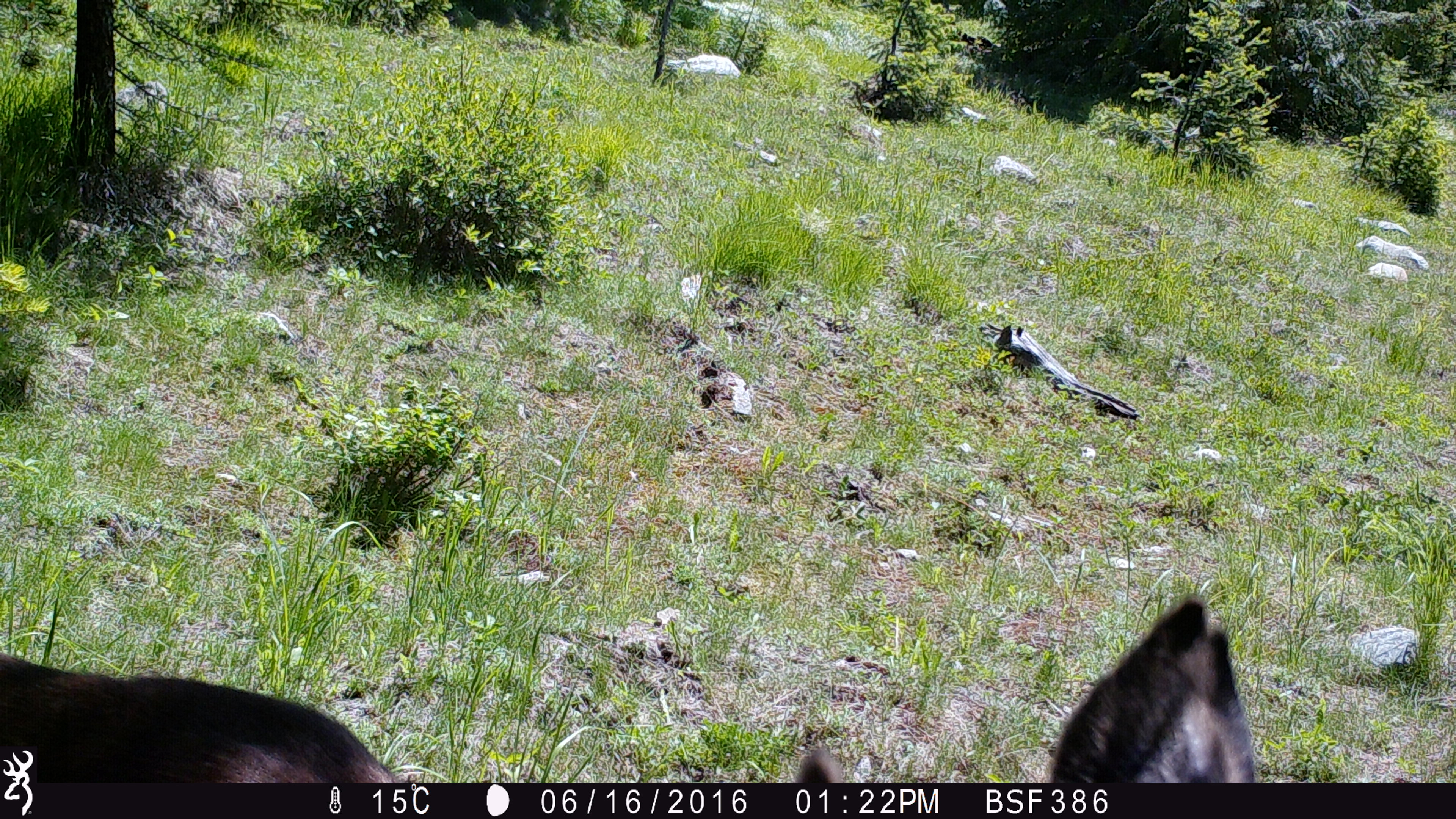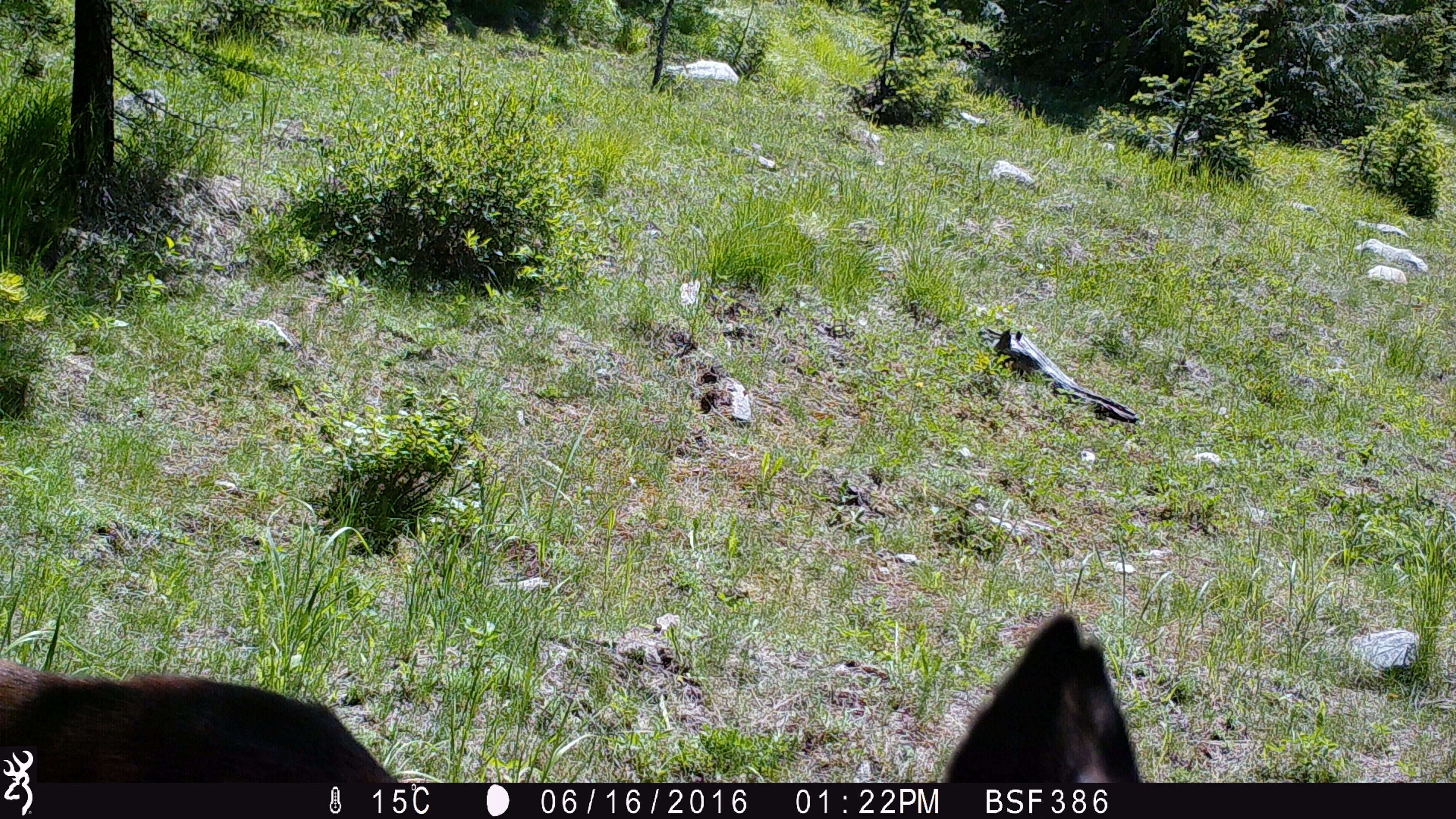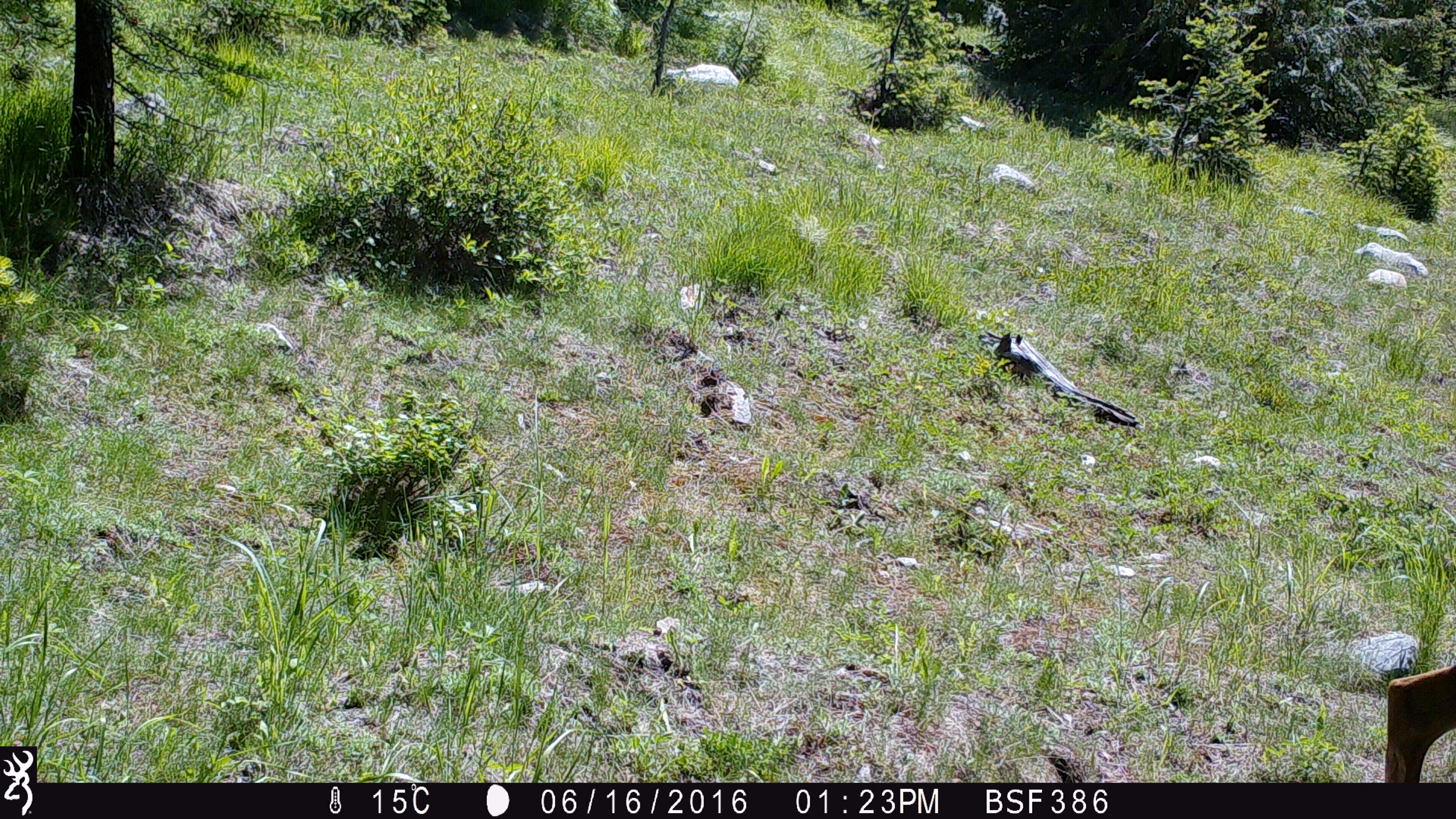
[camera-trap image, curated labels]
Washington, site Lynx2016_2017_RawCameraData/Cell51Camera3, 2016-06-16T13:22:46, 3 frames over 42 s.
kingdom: Animalia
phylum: Chordata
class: Mammalia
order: Artiodactyla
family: Cervidae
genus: Odocoileus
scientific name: Odocoileus hemionus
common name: mule deer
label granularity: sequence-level